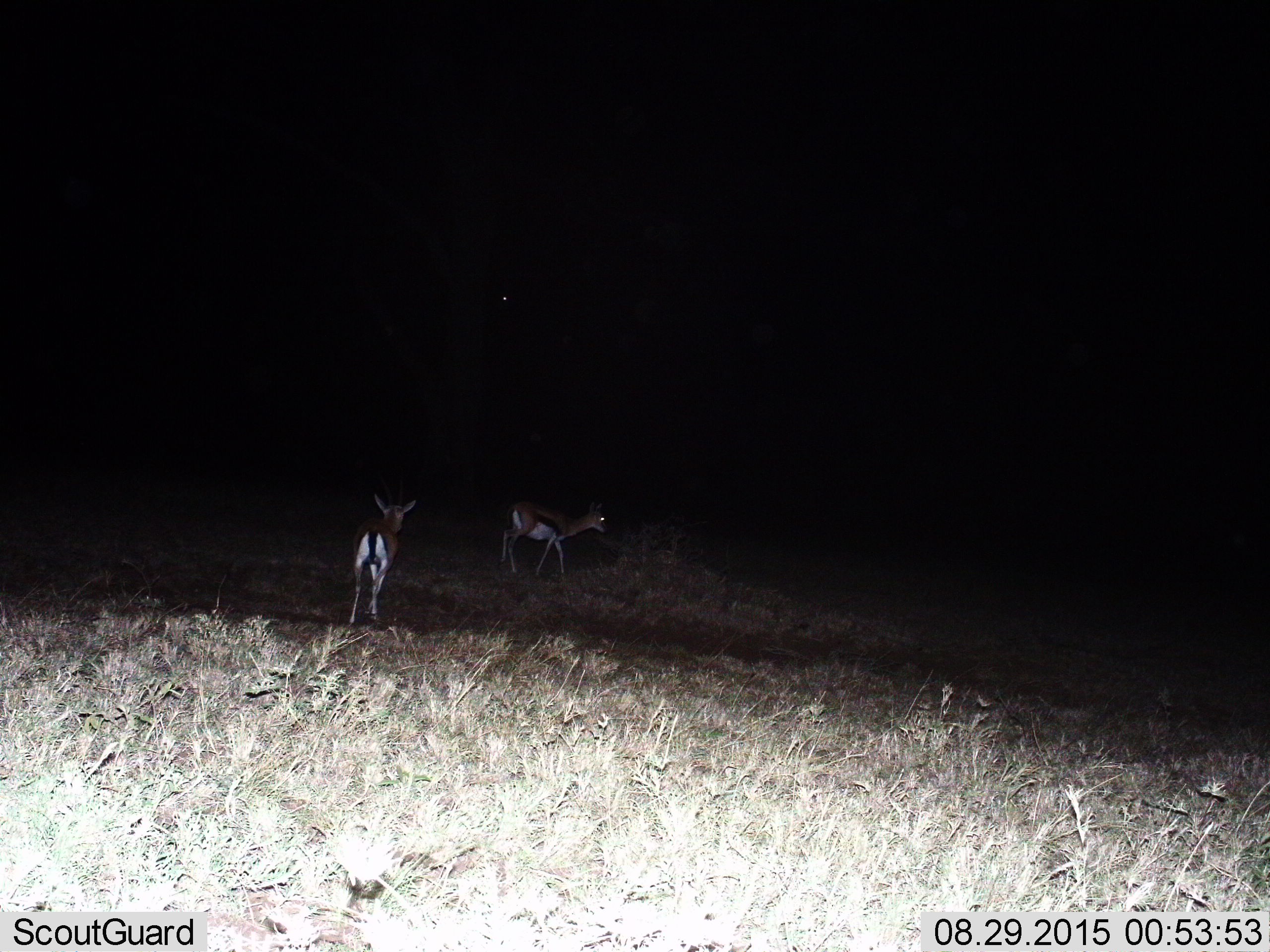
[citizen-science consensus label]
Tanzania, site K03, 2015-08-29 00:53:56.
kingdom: Animalia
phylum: Chordata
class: Mammalia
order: Artiodactyla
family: Bovidae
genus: Eudorcas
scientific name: Eudorcas thomsonii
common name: thomson's gazelle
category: gazellethomsons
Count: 2.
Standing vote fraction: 30%.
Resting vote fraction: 0%.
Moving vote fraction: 80%.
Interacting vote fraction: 10%.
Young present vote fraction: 0%.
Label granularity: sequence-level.